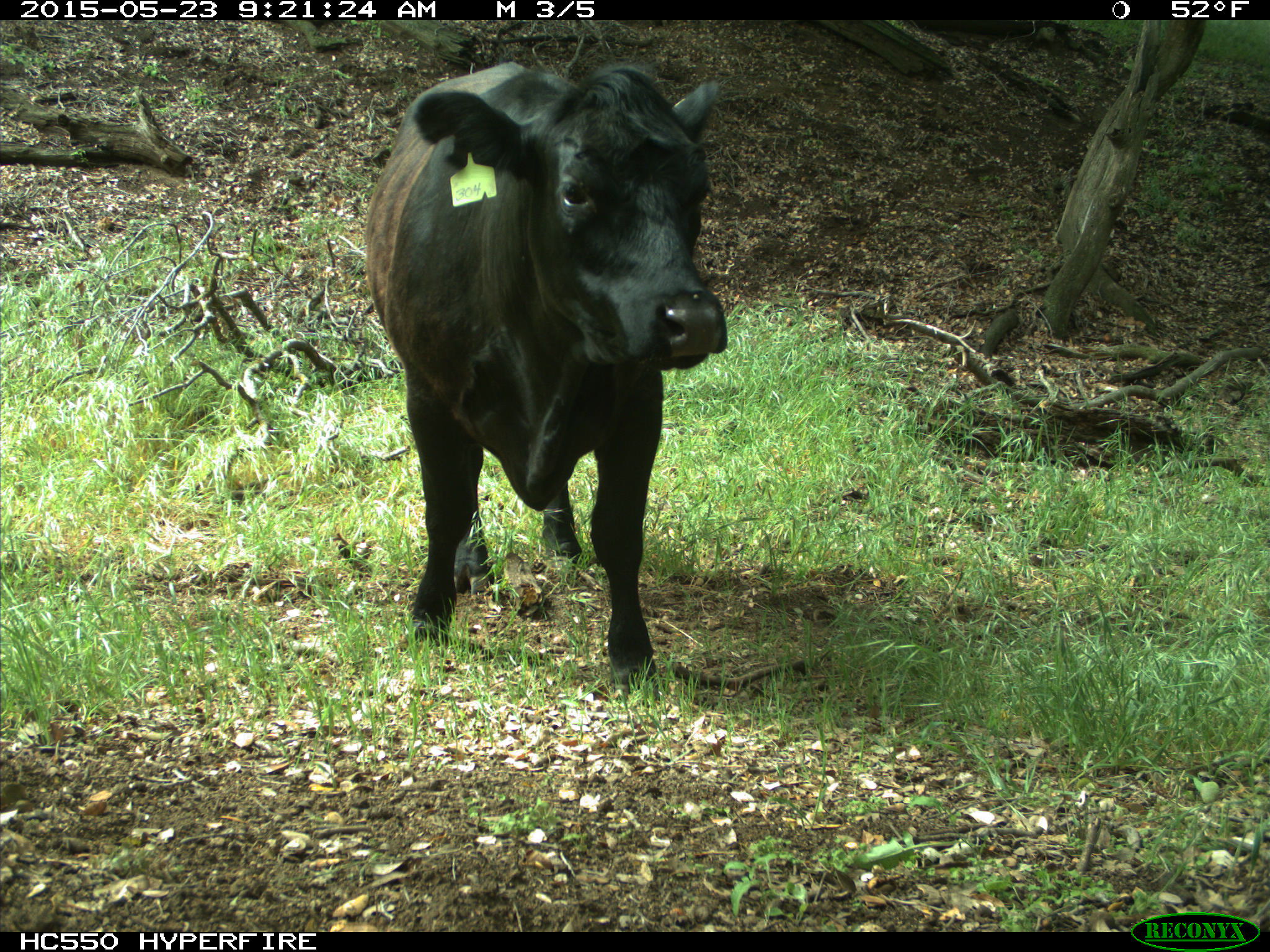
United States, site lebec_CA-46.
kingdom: Animalia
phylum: Chordata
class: Mammalia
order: Artiodactyla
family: Bovidae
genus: Bos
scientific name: Bos taurus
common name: domestic cow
Bos taurus (domestic cow).